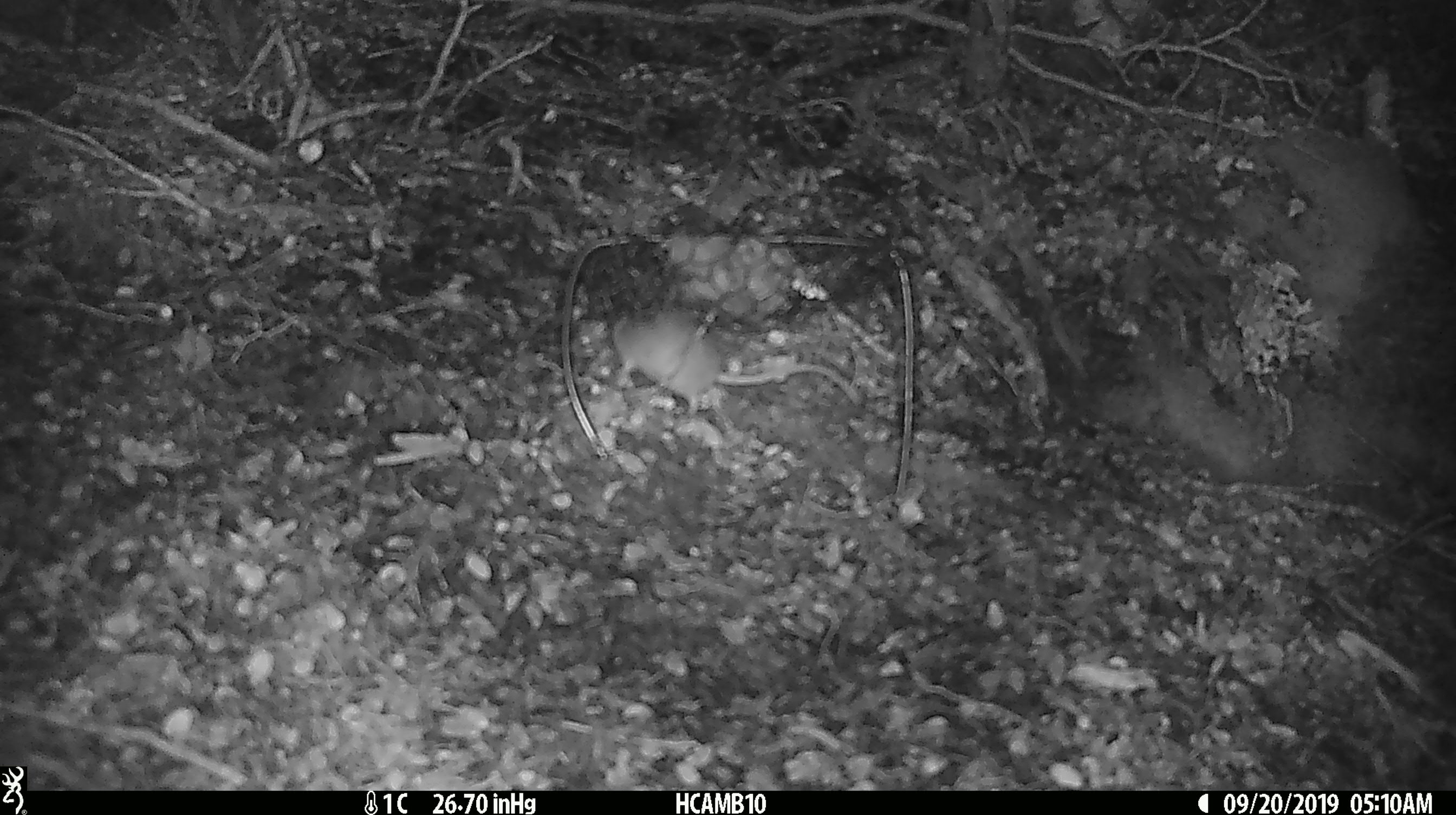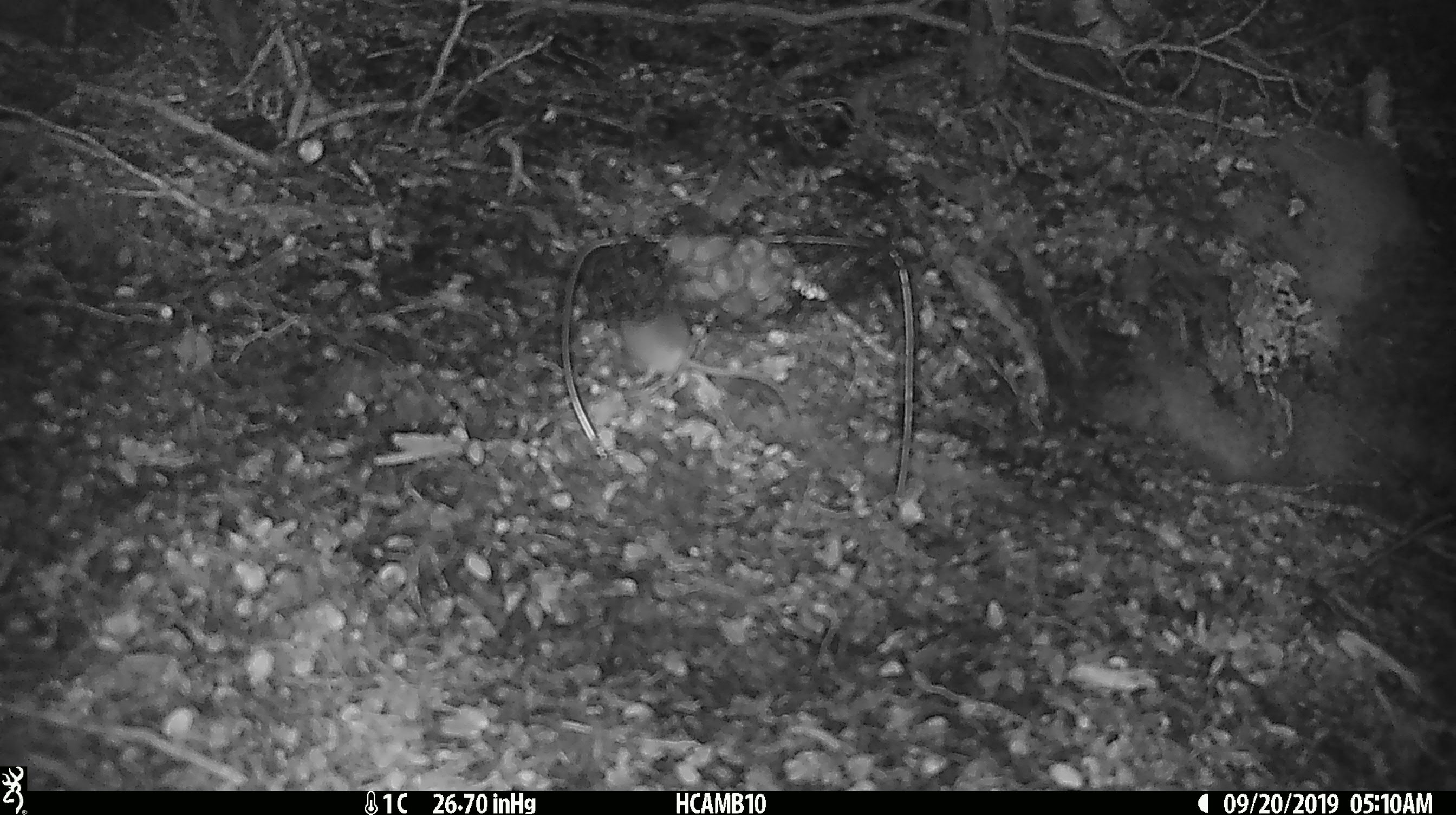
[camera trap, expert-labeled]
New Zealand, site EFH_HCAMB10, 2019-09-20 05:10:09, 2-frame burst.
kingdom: Animalia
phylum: Chordata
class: Mammalia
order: Rodentia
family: Muridae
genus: Mus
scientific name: Mus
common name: mouse